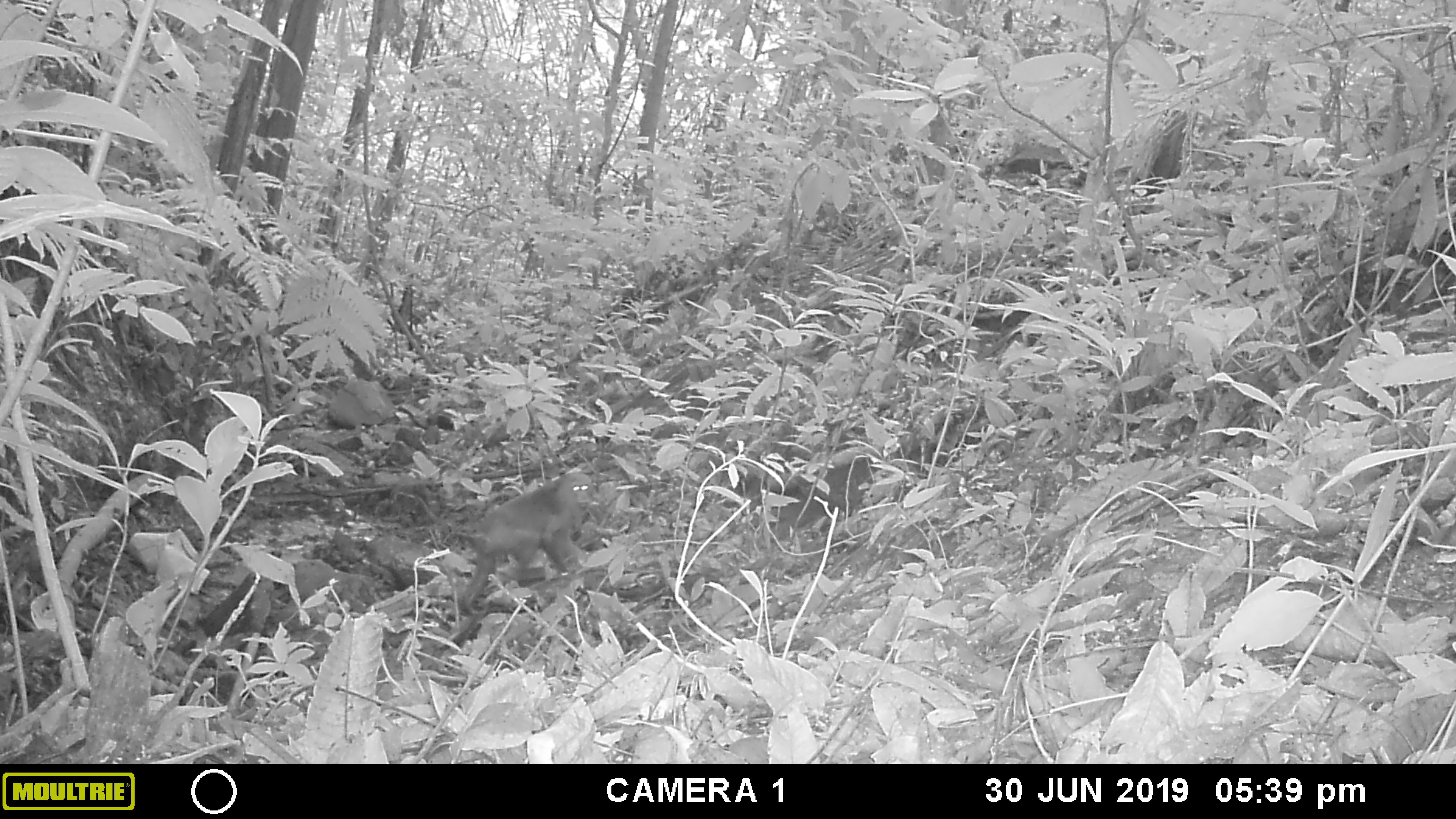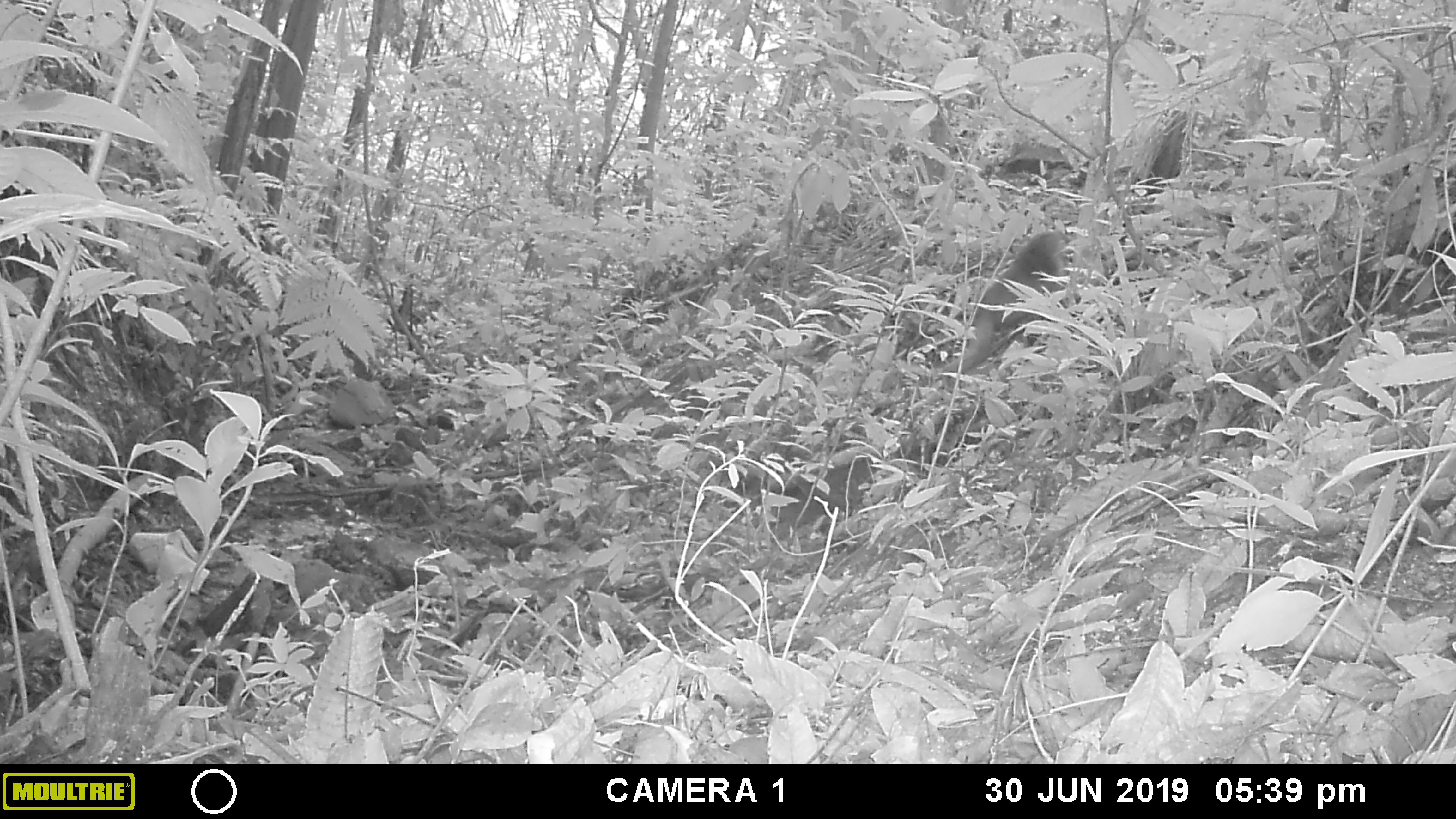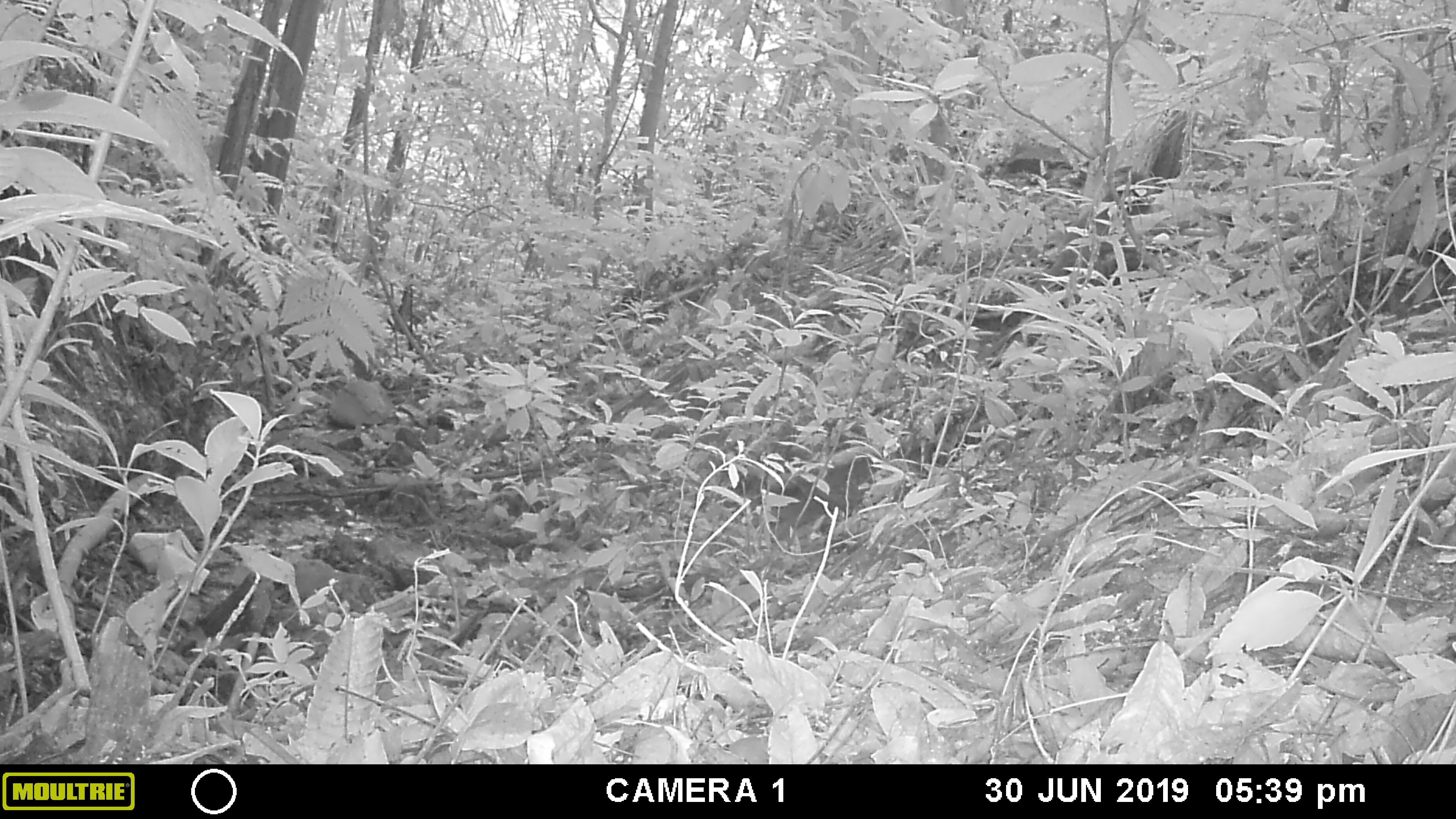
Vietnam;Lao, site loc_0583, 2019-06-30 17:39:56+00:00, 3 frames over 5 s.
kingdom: Animalia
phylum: Chordata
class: Mammalia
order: Primates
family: Cercopithecidae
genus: Macaca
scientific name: Macaca arctoides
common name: stump-tailed macaque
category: stump tailed macaque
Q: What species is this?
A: Stump tailed macaque (stump-tailed macaque) (Macaca arctoides).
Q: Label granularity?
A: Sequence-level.